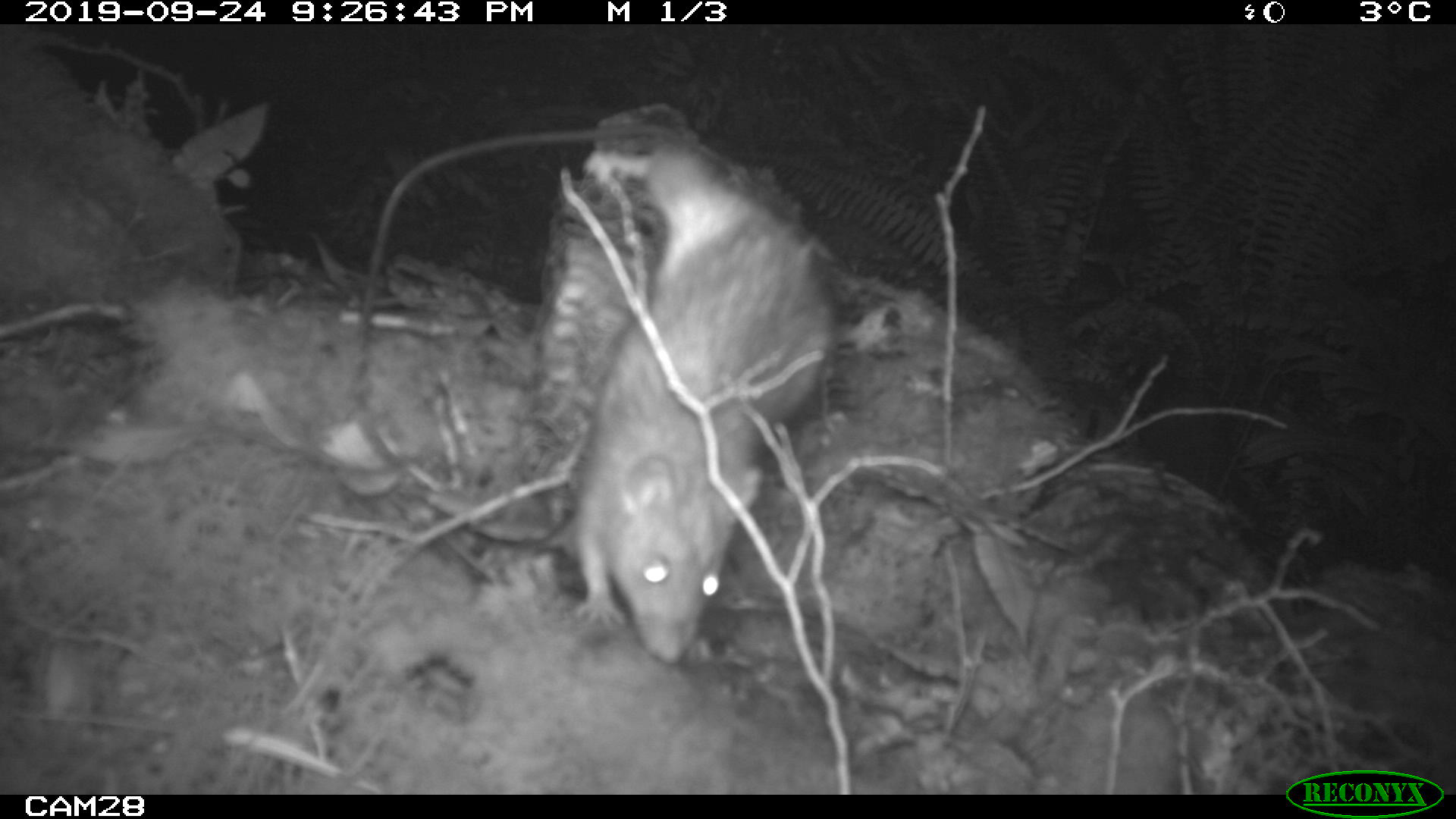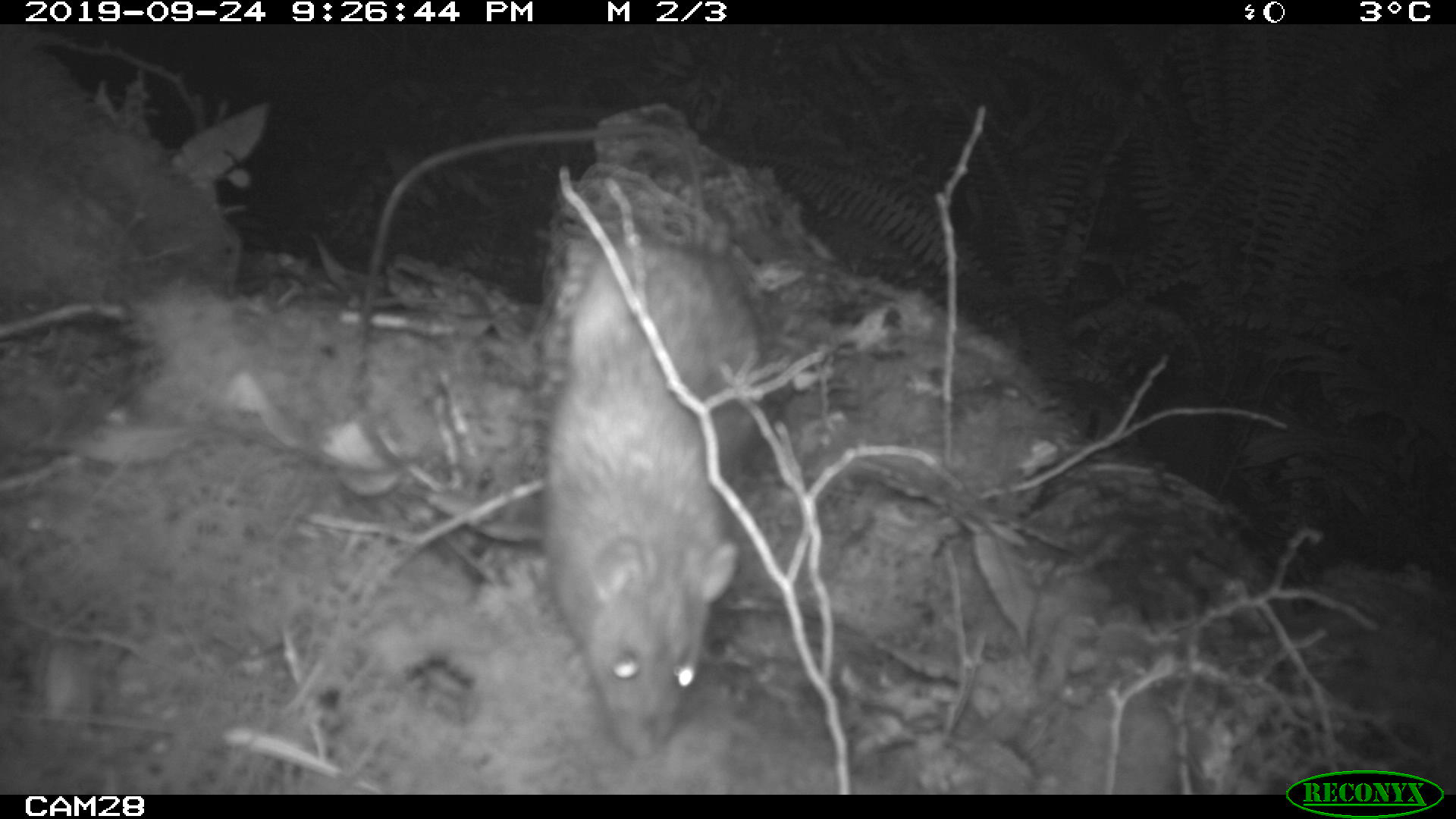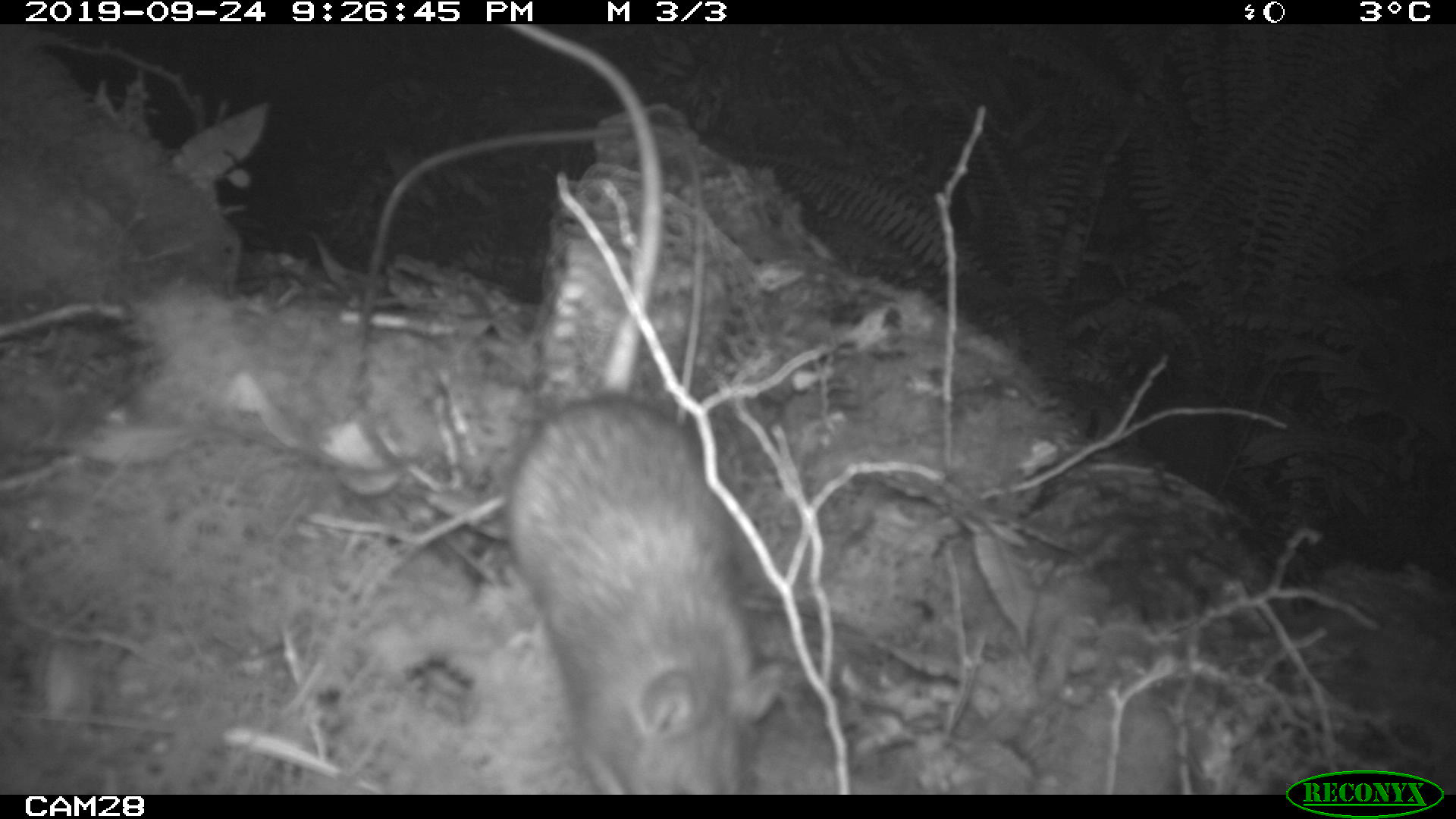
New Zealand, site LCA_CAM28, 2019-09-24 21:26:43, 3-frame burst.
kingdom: Animalia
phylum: Chordata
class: Mammalia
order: Rodentia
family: Muridae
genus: Rattus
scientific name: Rattus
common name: rat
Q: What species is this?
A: Rat (Rattus).